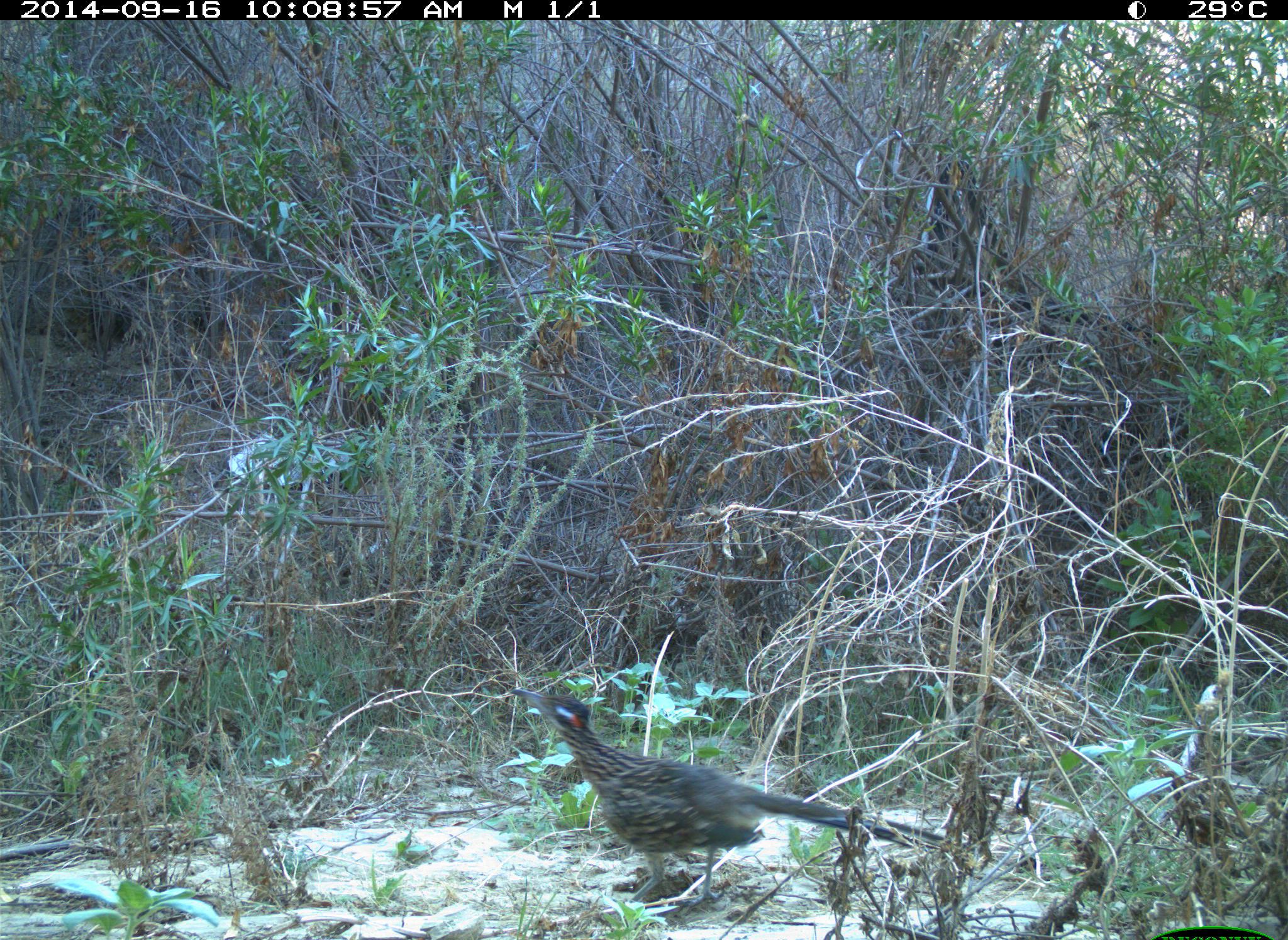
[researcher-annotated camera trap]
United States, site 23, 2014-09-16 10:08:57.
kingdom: Animalia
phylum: Chordata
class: Aves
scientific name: Aves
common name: bird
Bird (Aves).